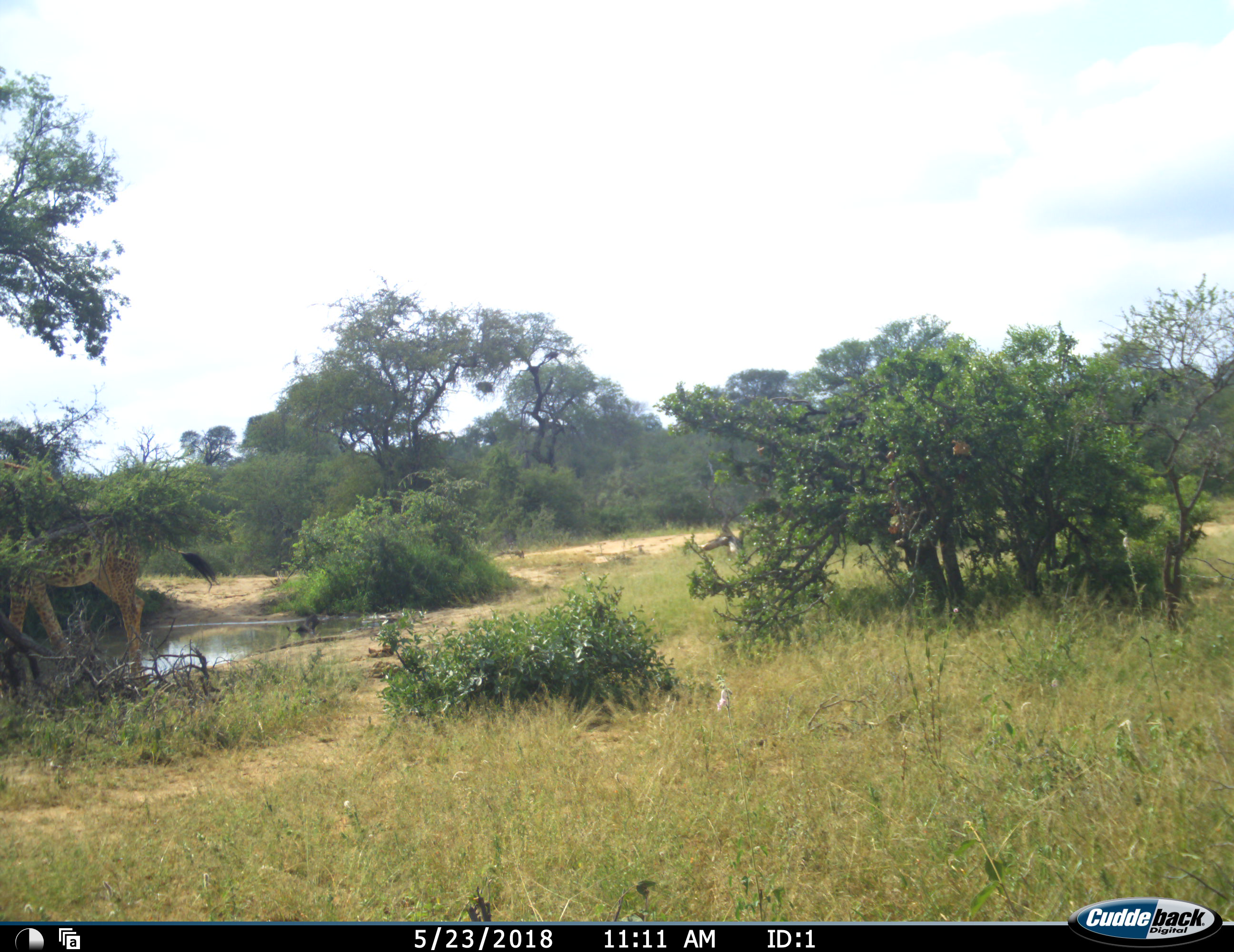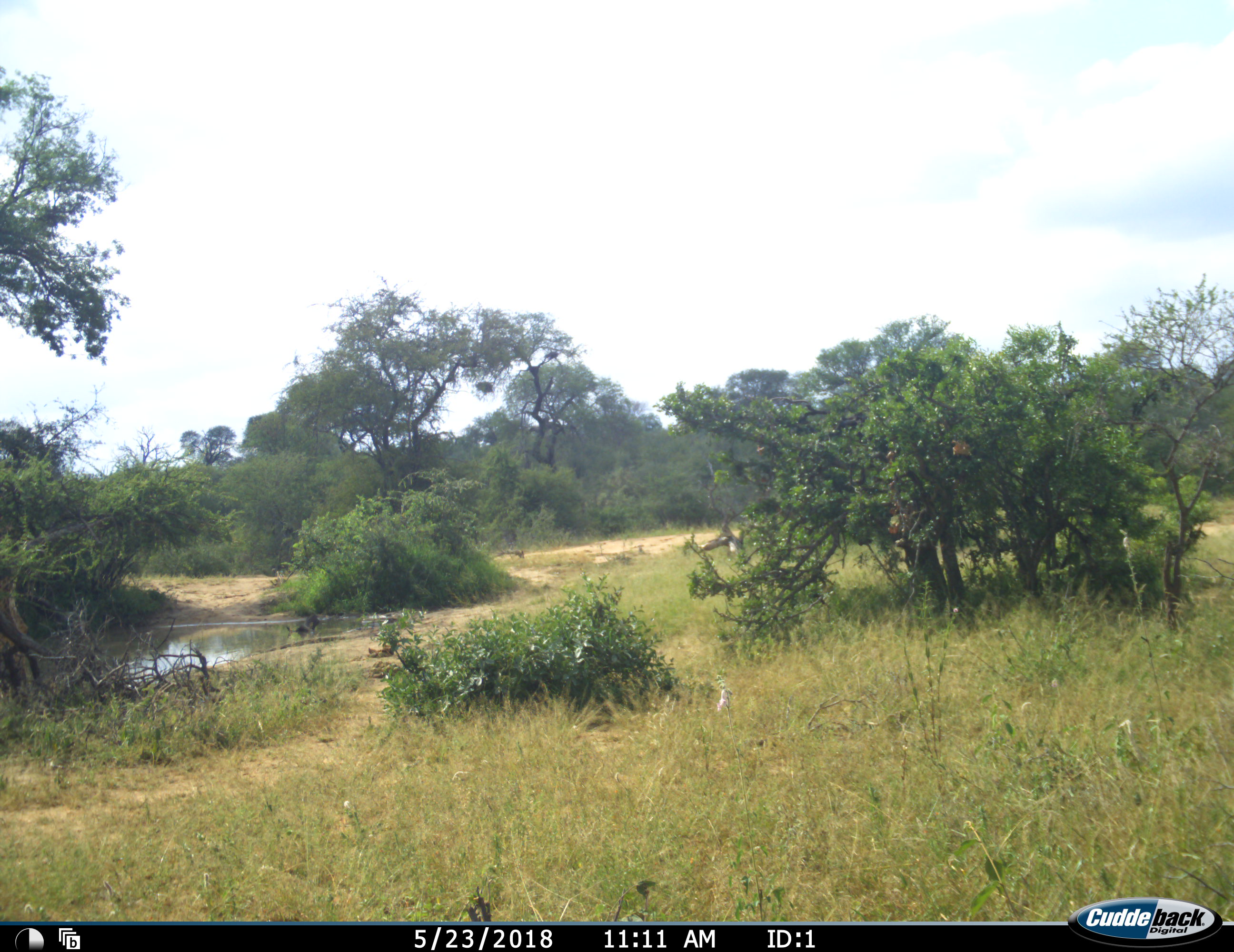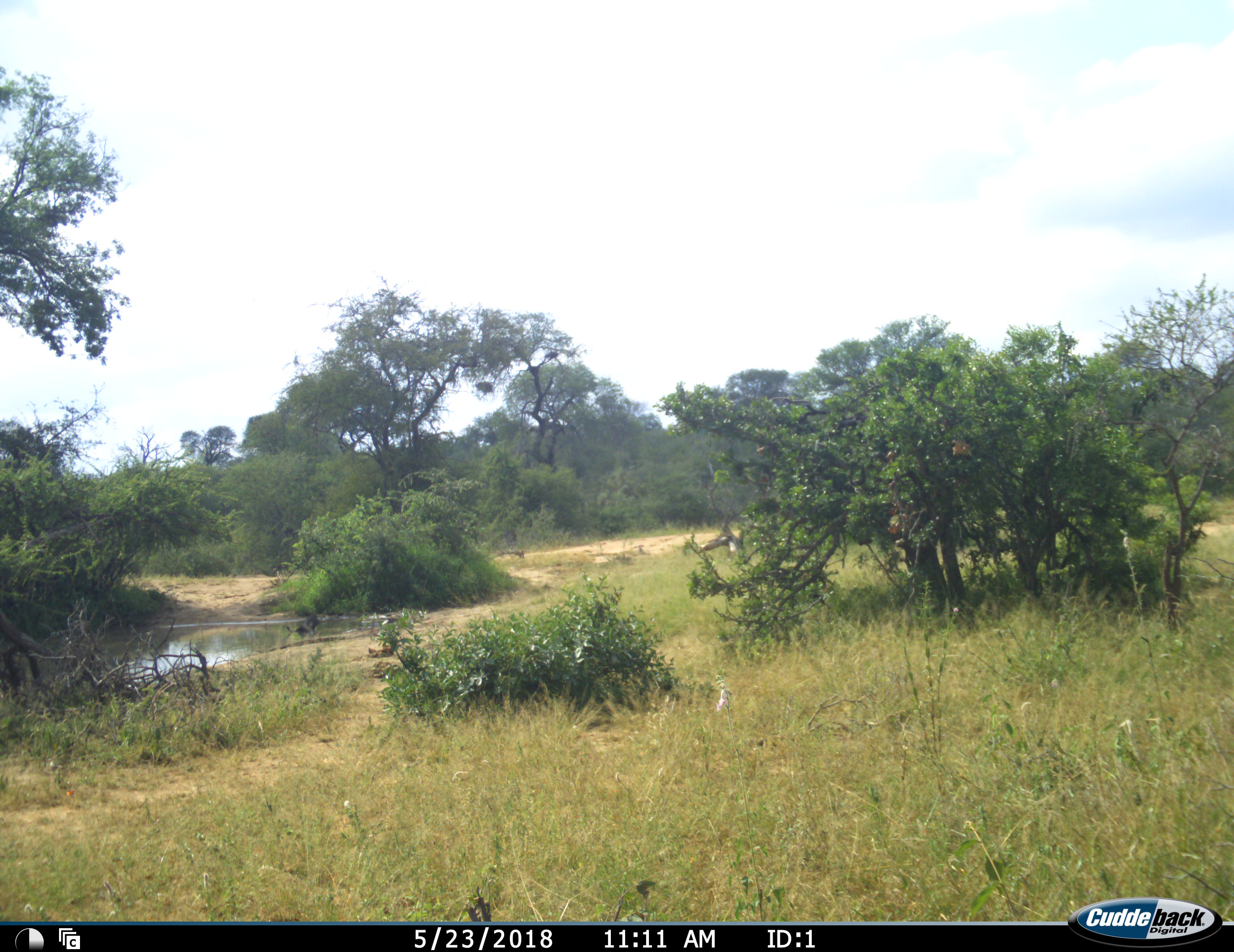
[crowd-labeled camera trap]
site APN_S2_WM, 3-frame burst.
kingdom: Animalia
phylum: Chordata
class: Mammalia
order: Artiodactyla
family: Giraffidae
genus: Giraffa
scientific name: Giraffa camelopardalis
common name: giraffe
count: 1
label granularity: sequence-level